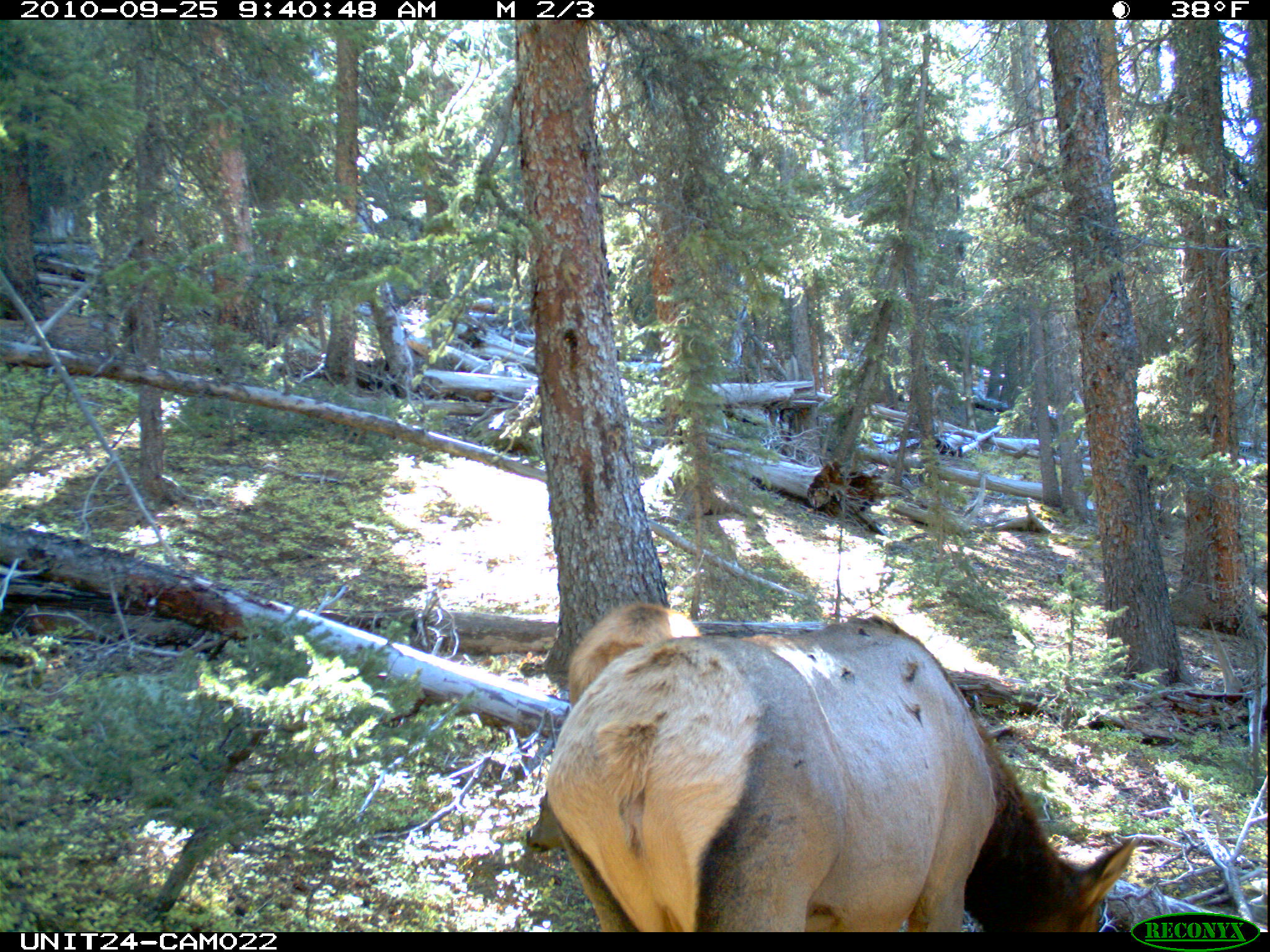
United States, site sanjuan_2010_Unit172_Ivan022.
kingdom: Animalia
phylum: Chordata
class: Mammalia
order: Artiodactyla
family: Cervidae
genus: Cervus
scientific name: Cervus elaphus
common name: red deer